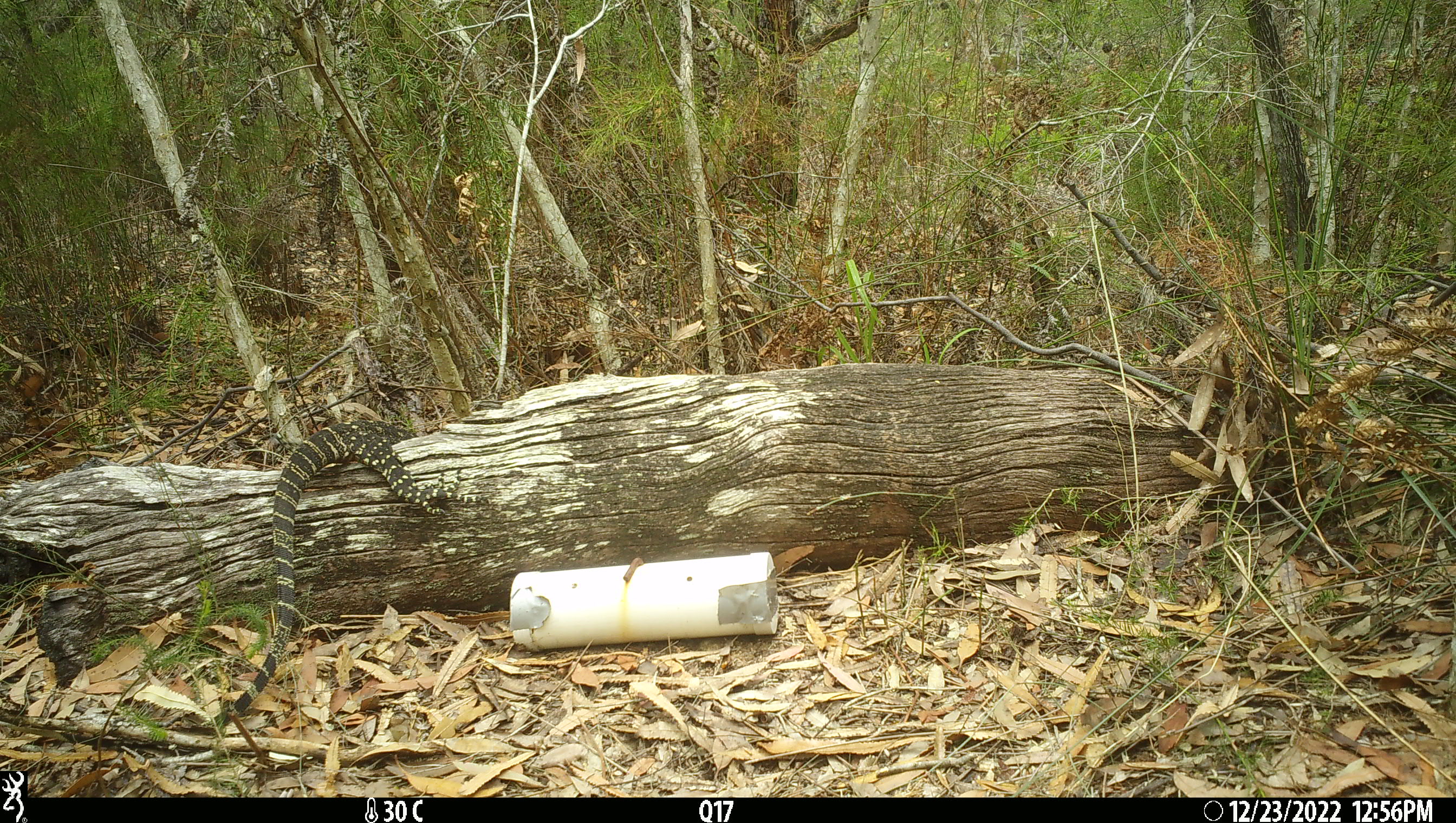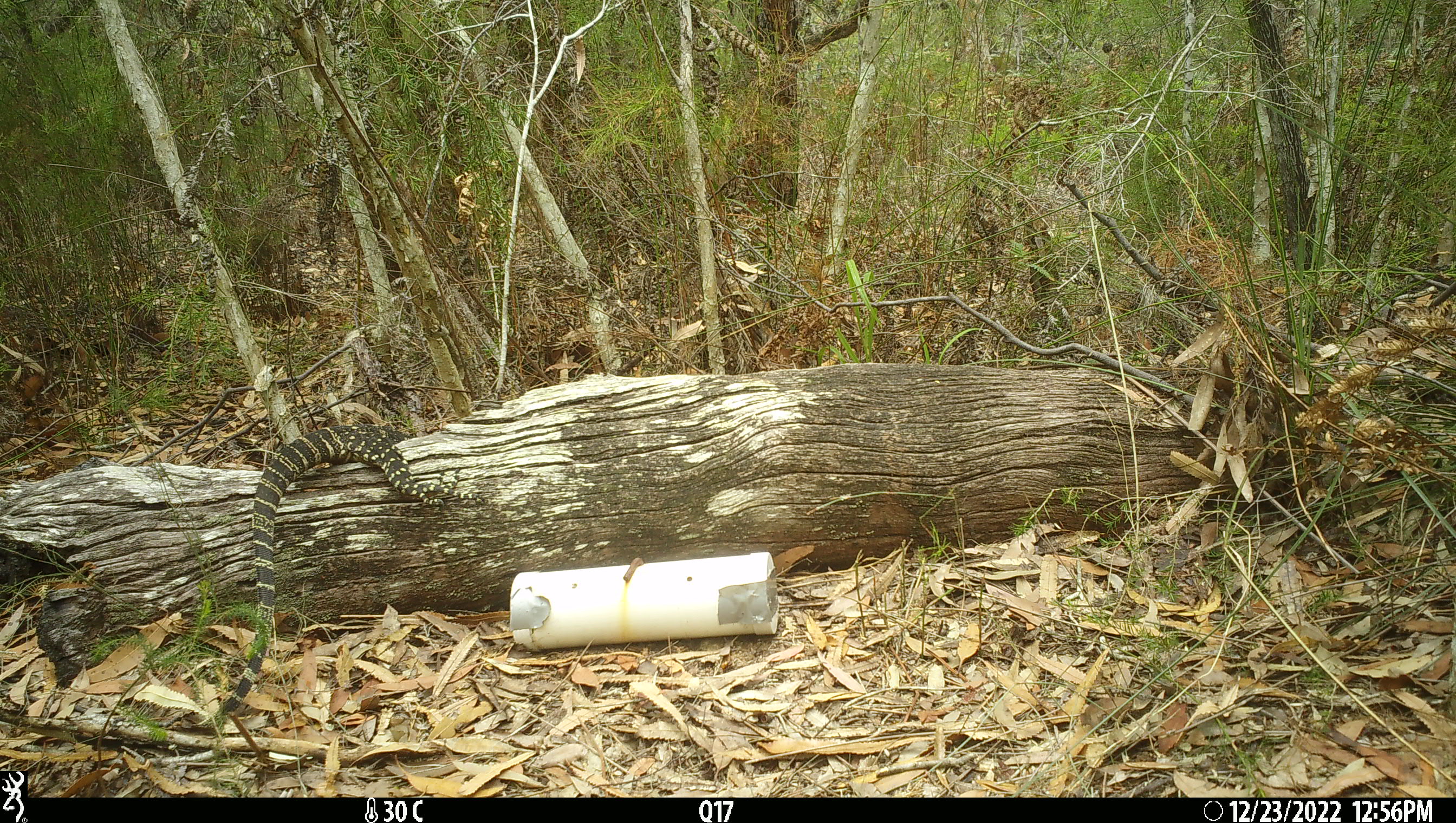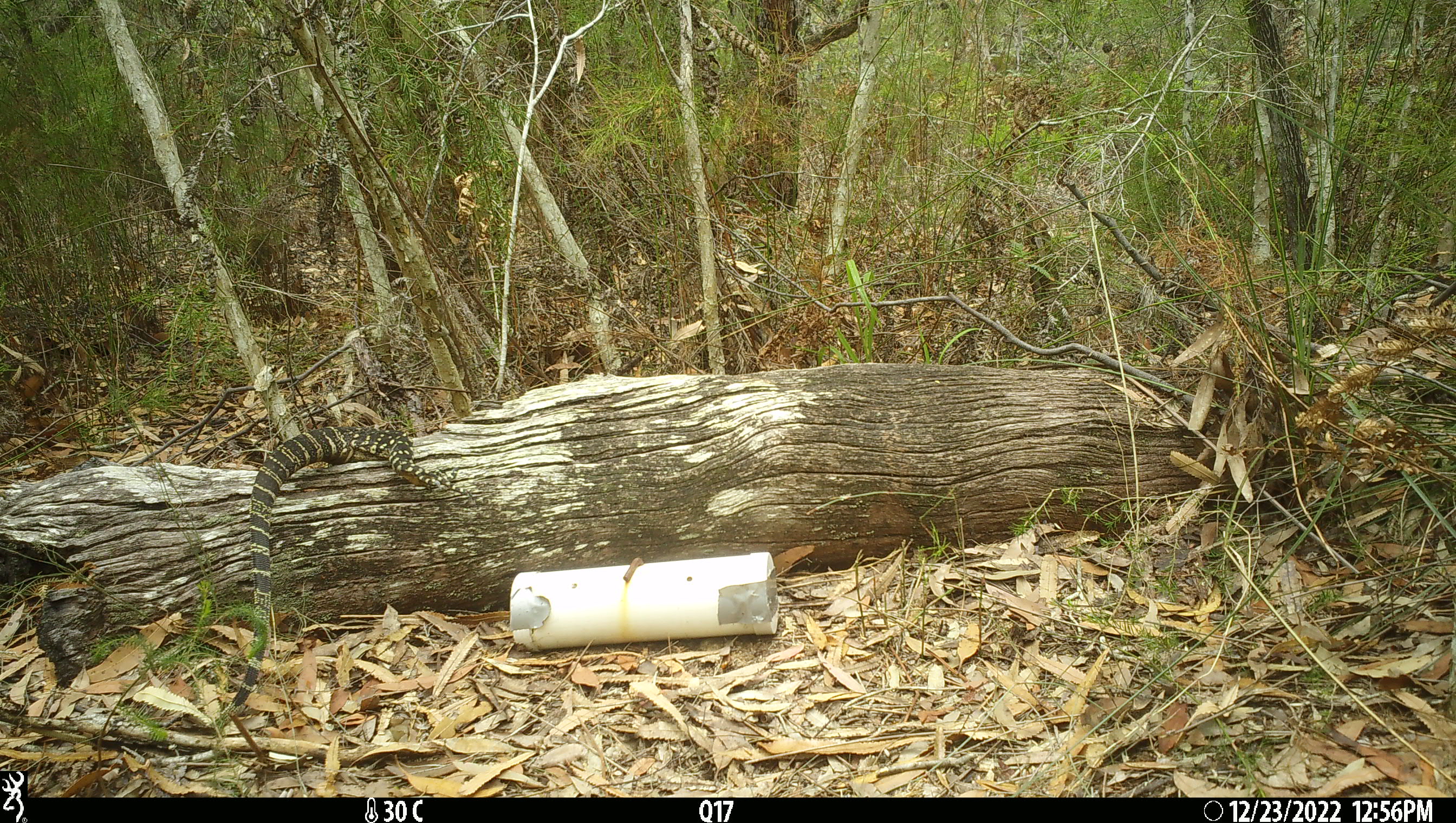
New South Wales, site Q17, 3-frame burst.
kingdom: Animalia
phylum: Chordata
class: Reptilia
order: Squamata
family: Varanidae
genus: Varanus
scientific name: Varanus varius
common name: lace monitor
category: goanna